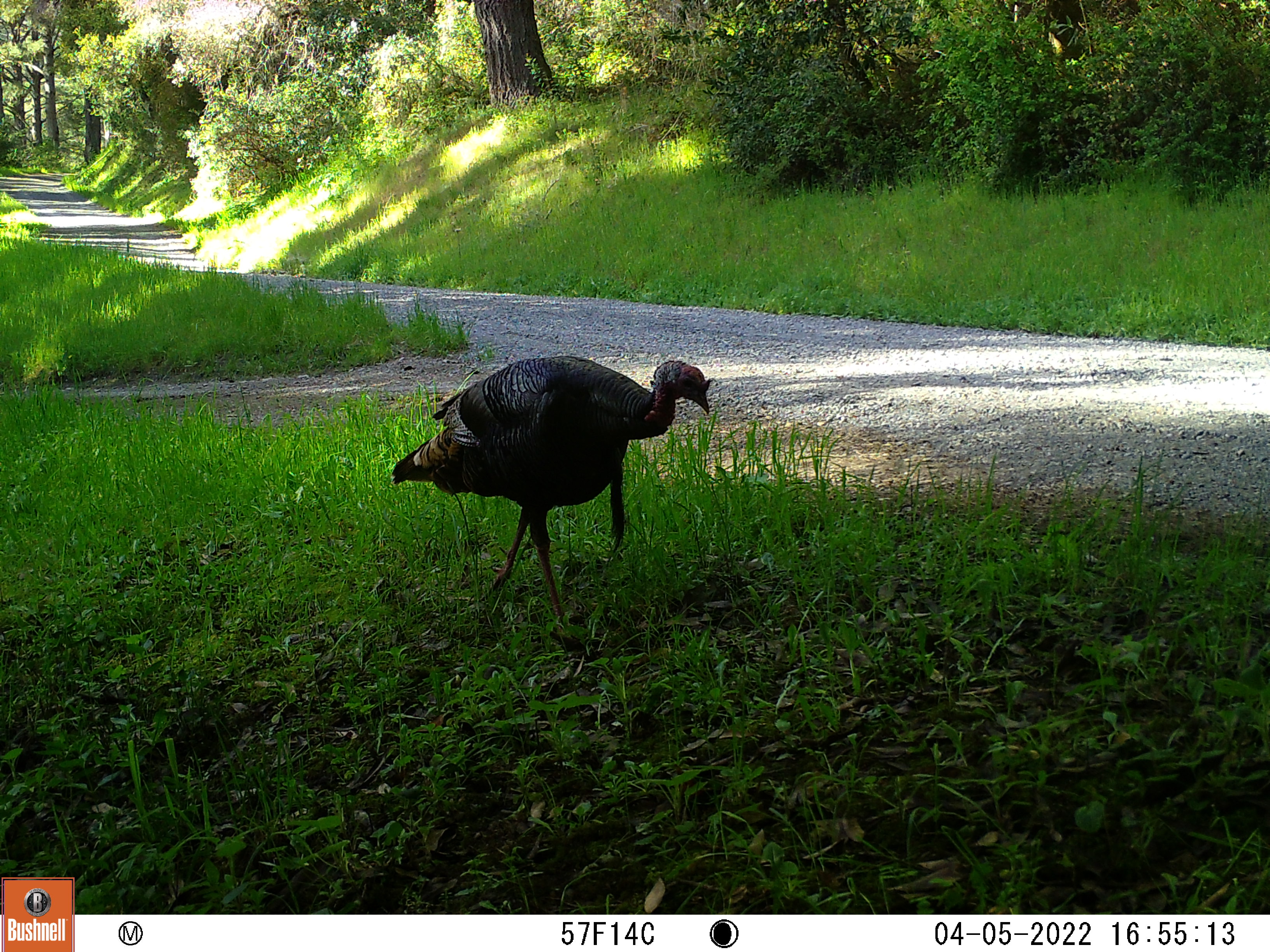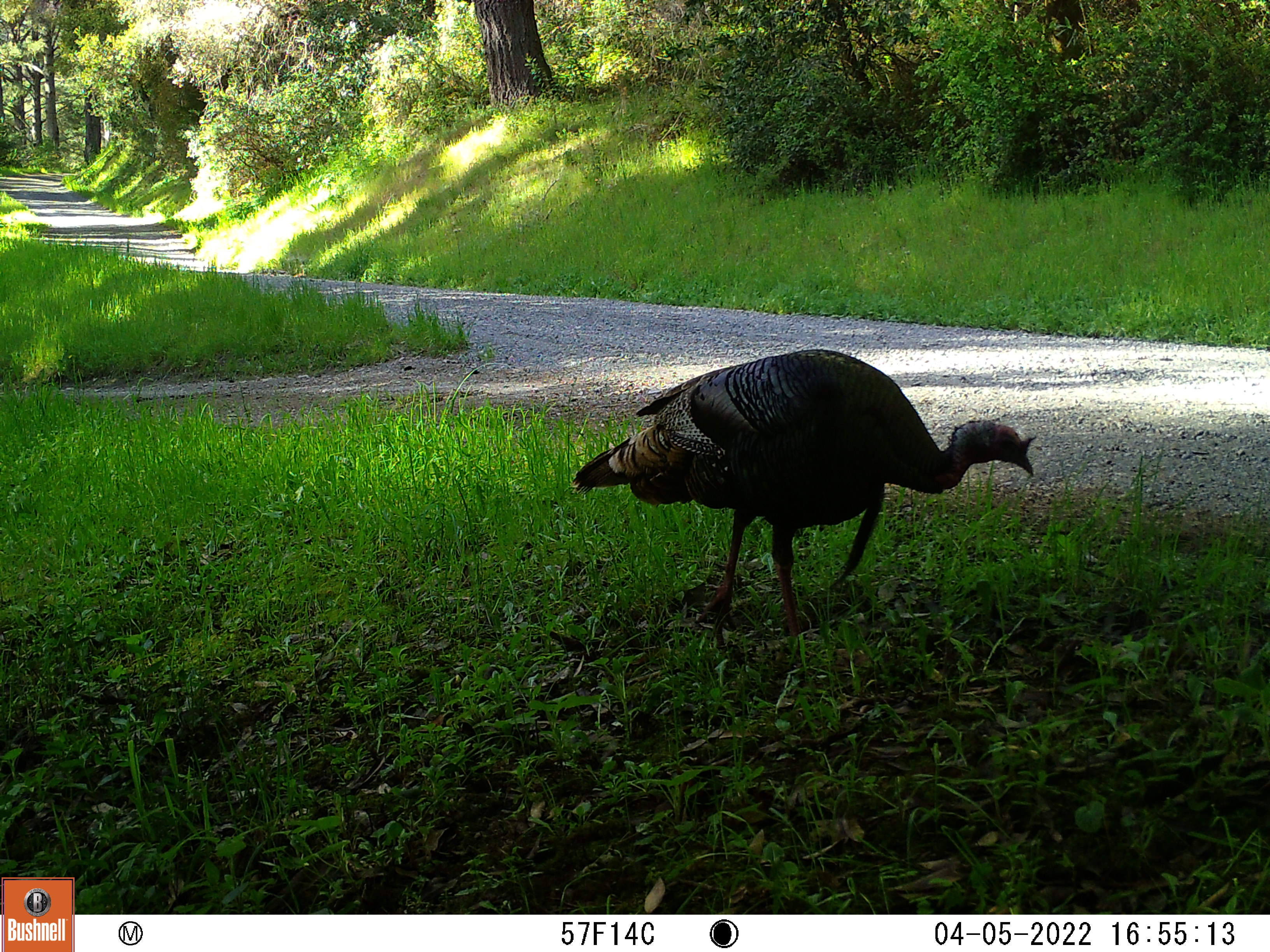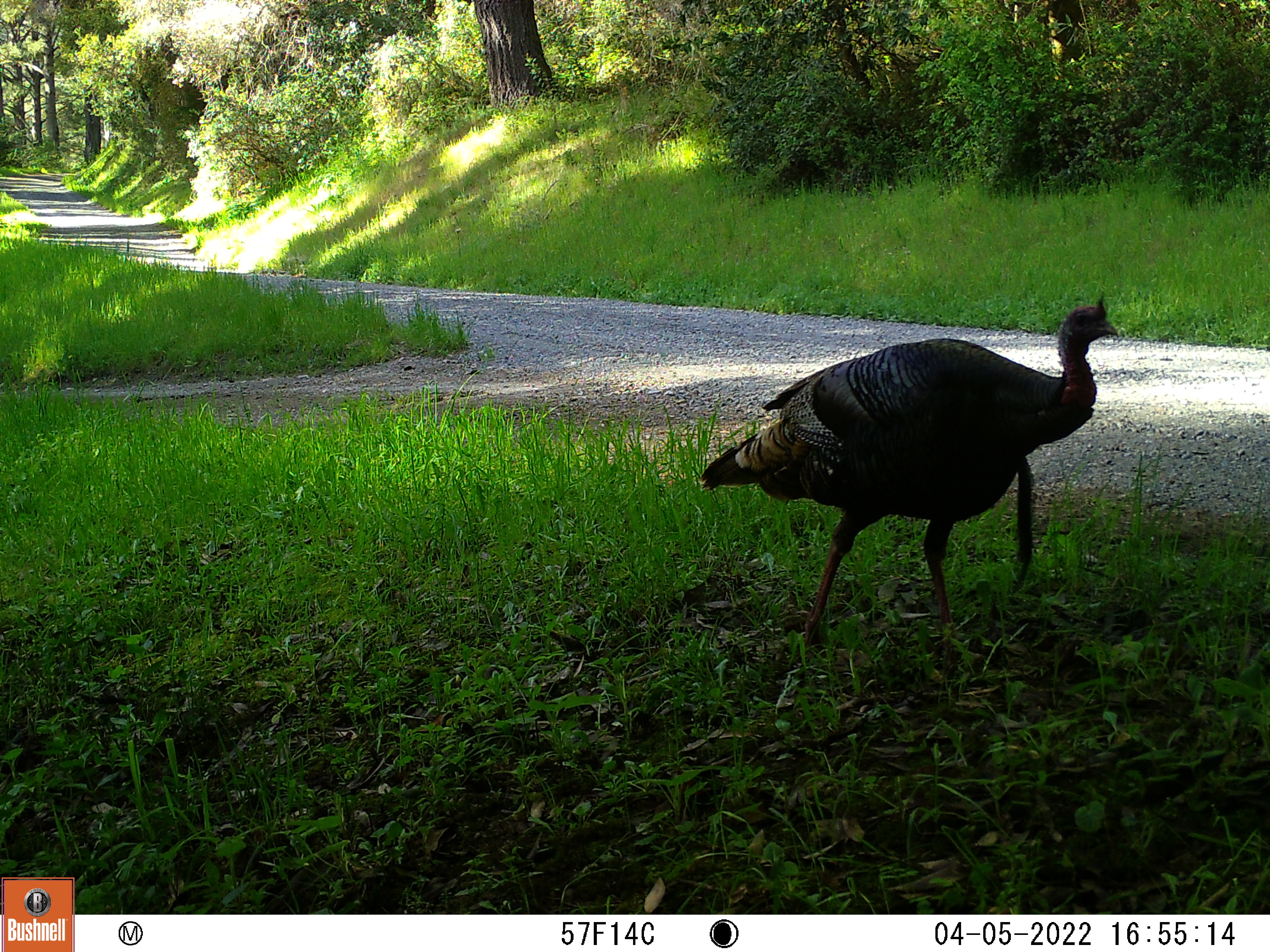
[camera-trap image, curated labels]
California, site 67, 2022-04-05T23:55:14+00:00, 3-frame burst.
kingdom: Animalia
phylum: Chordata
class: Aves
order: Galliformes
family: Phasianidae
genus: Meleagris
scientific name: Meleagris gallopavo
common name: turkey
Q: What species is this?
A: Turkey (Meleagris gallopavo).